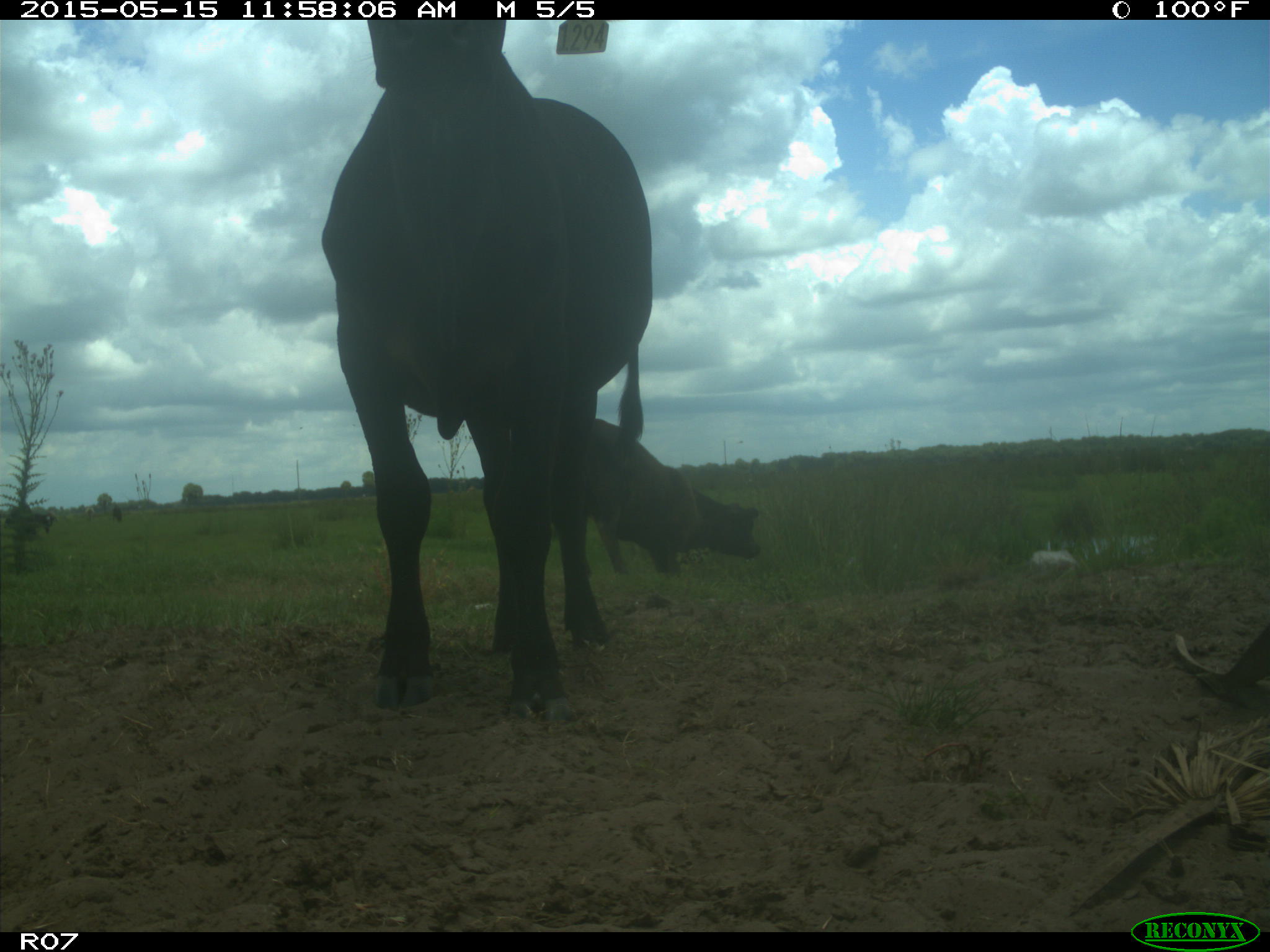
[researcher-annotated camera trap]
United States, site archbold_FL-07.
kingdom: Animalia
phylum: Chordata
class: Mammalia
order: Artiodactyla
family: Bovidae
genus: Bos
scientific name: Bos taurus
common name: domestic cow